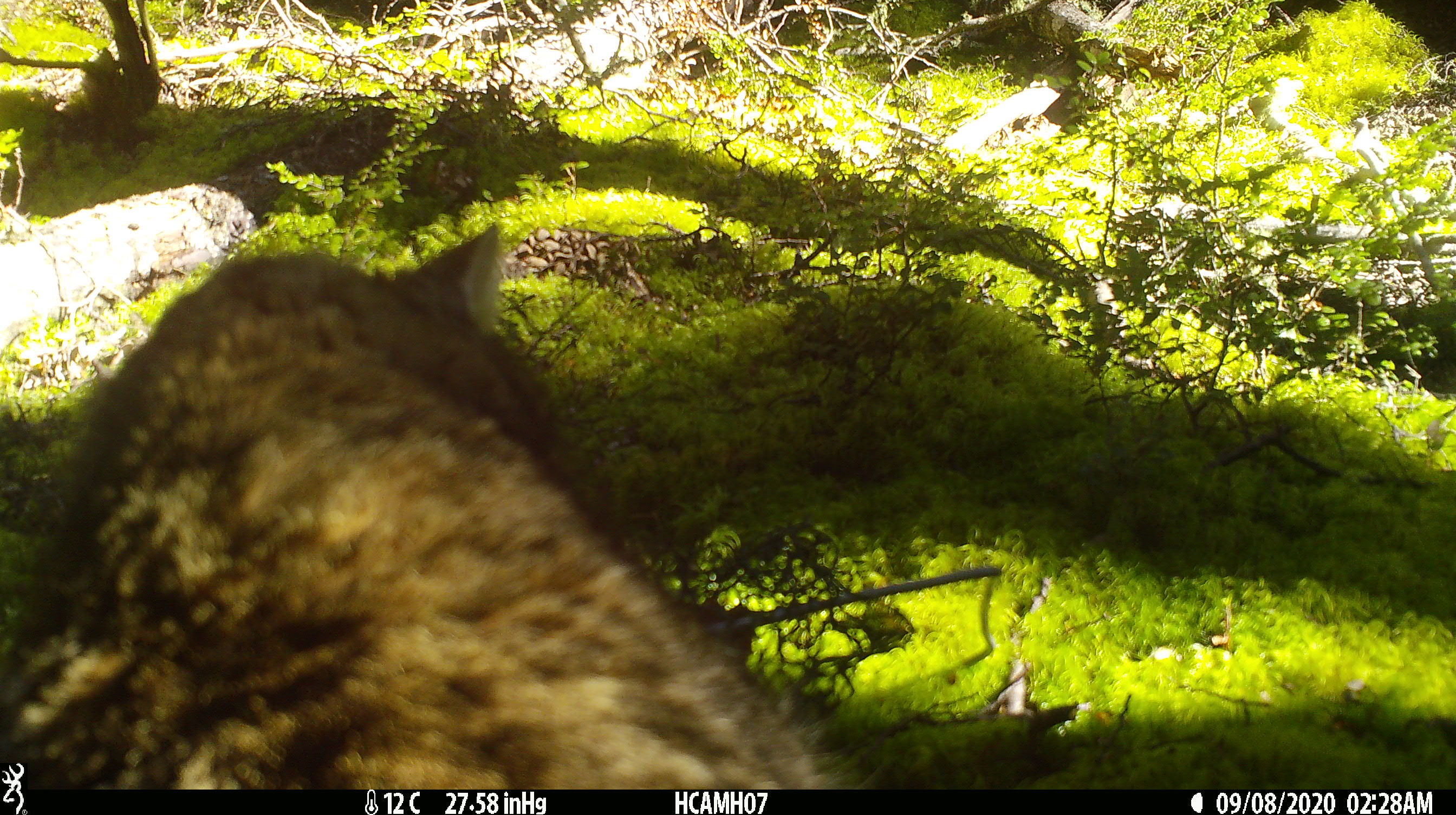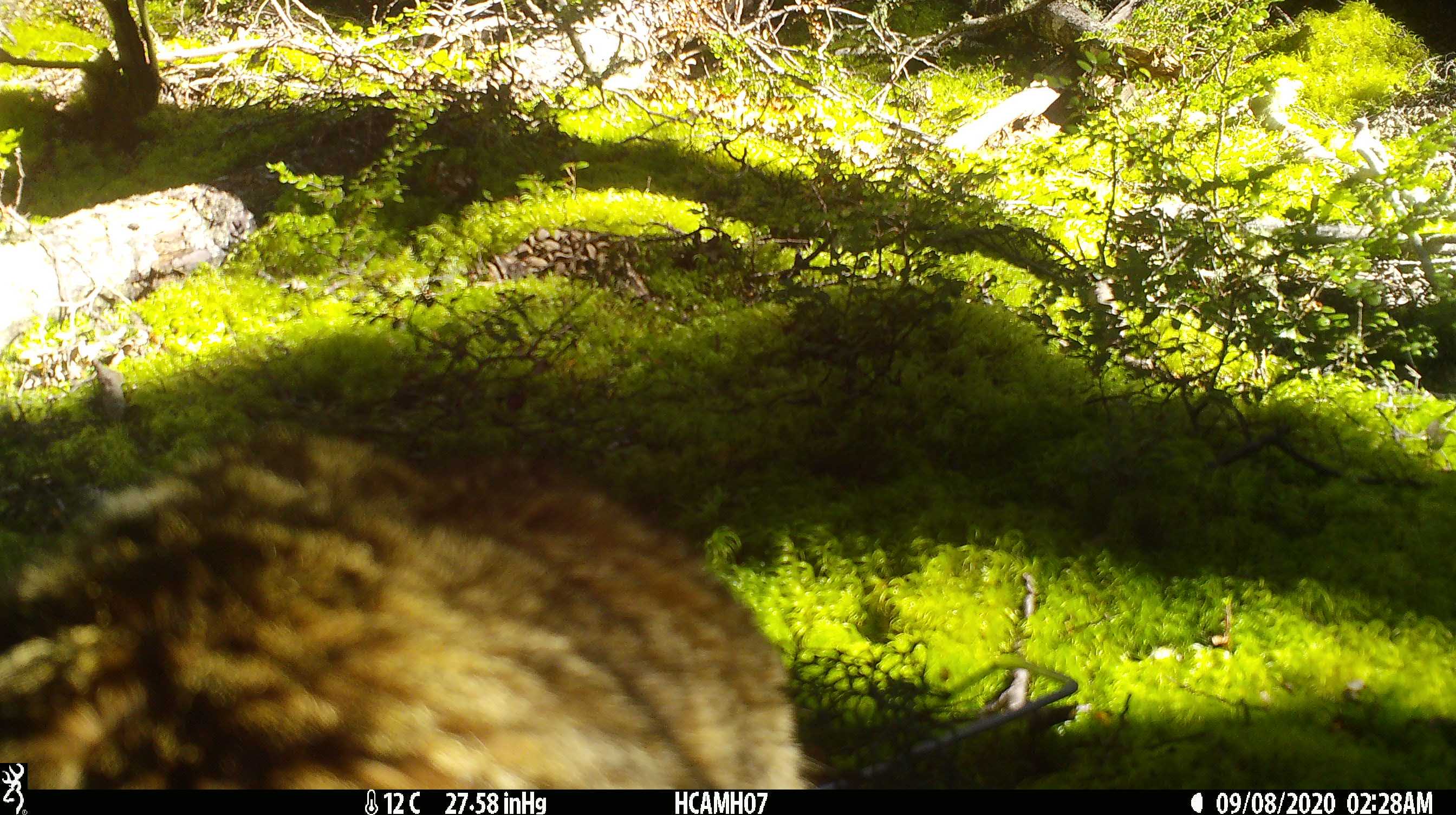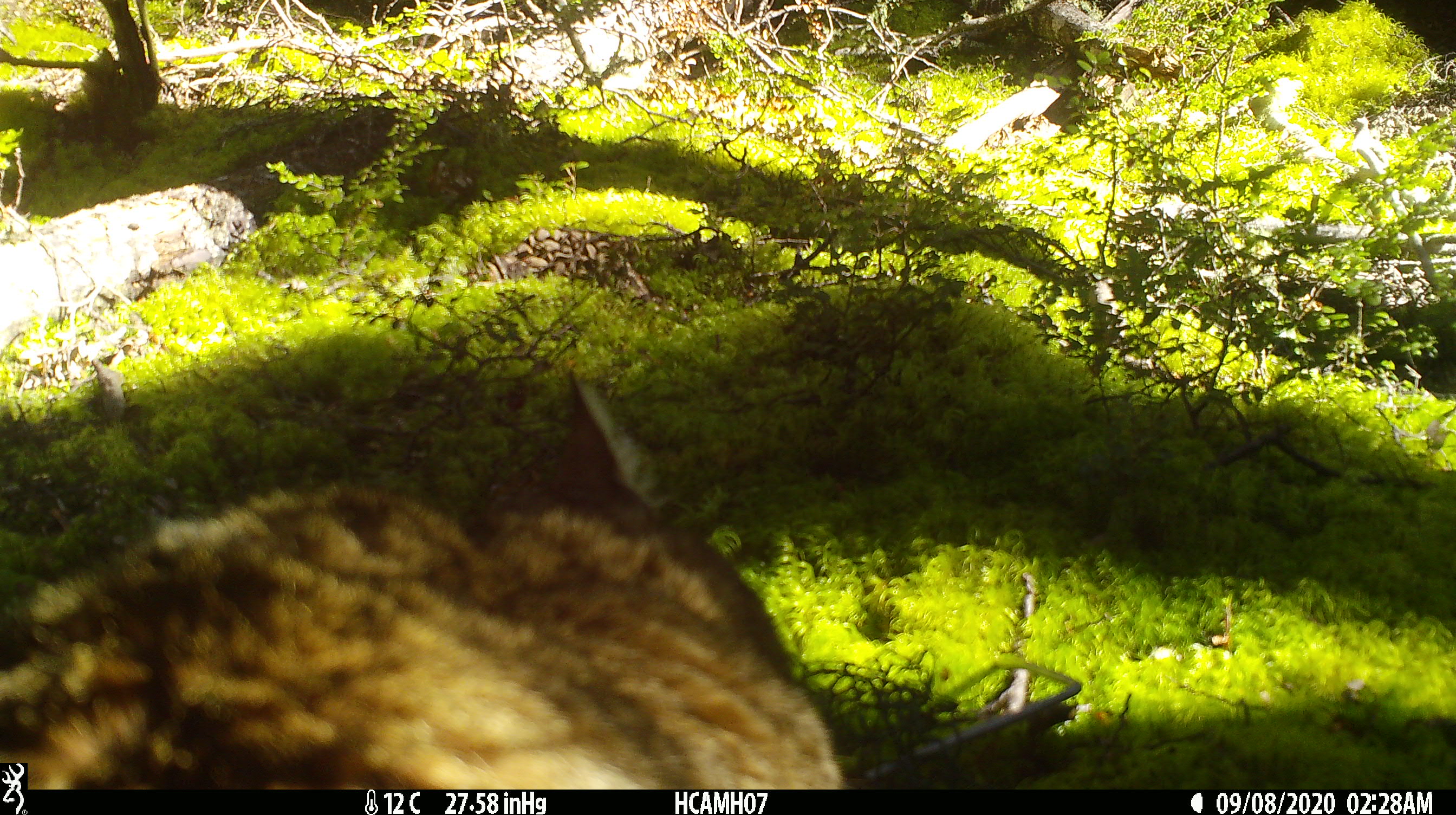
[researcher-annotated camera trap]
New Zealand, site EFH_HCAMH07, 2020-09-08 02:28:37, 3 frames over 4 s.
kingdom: Animalia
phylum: Chordata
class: Mammalia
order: Carnivora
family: Felidae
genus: Felis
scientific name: Felis catus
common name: domestic cat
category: cat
Cat (domestic cat) (Felis catus).